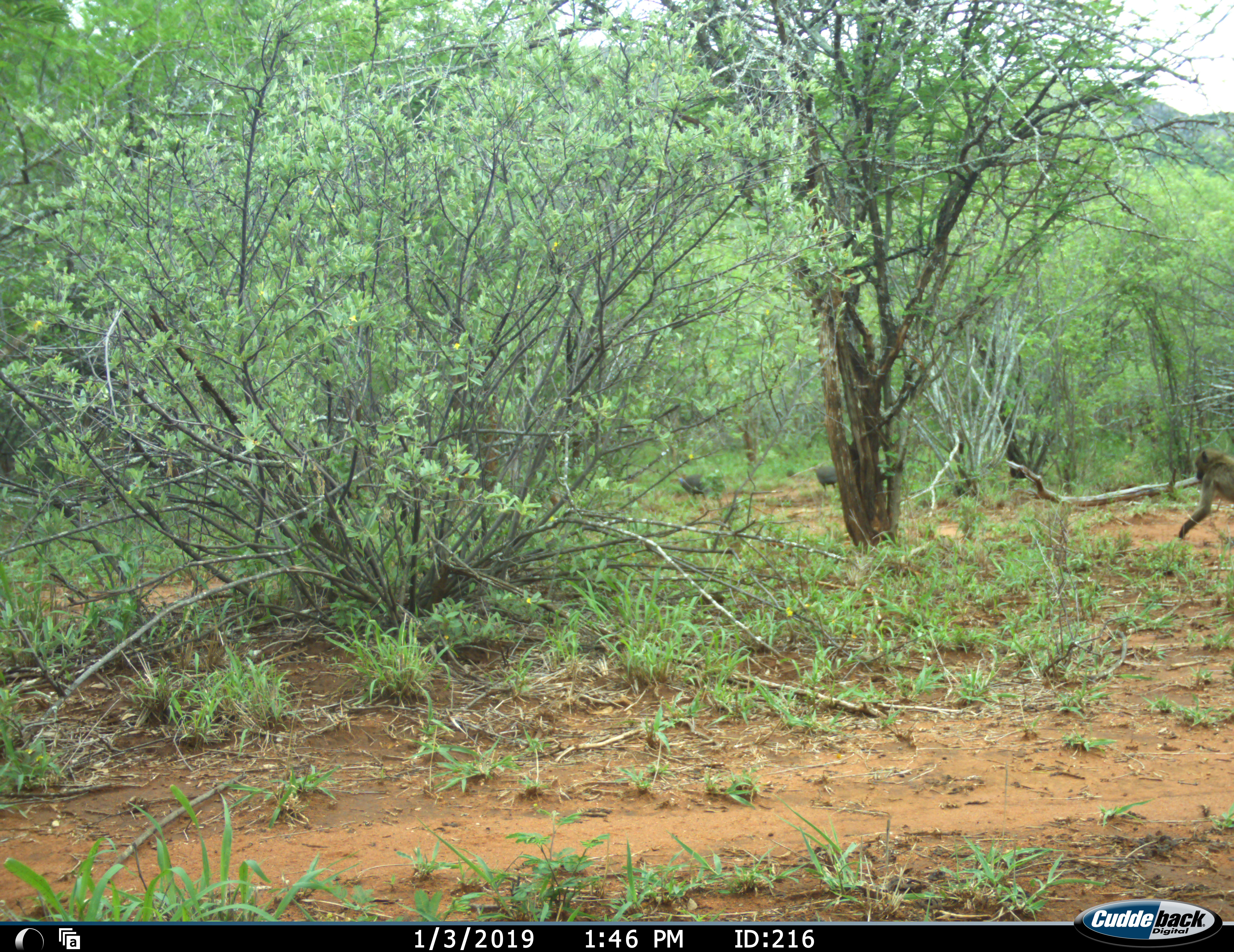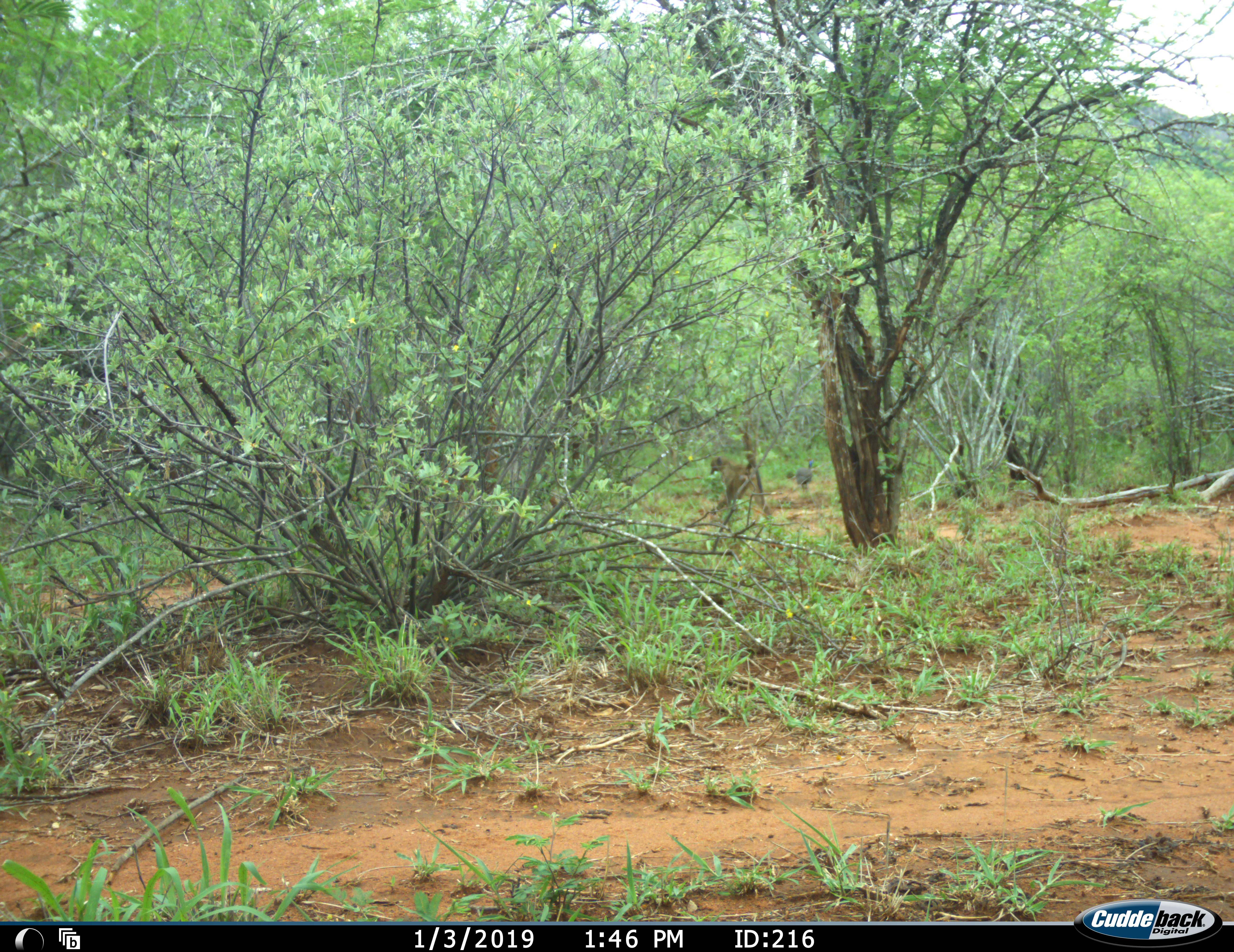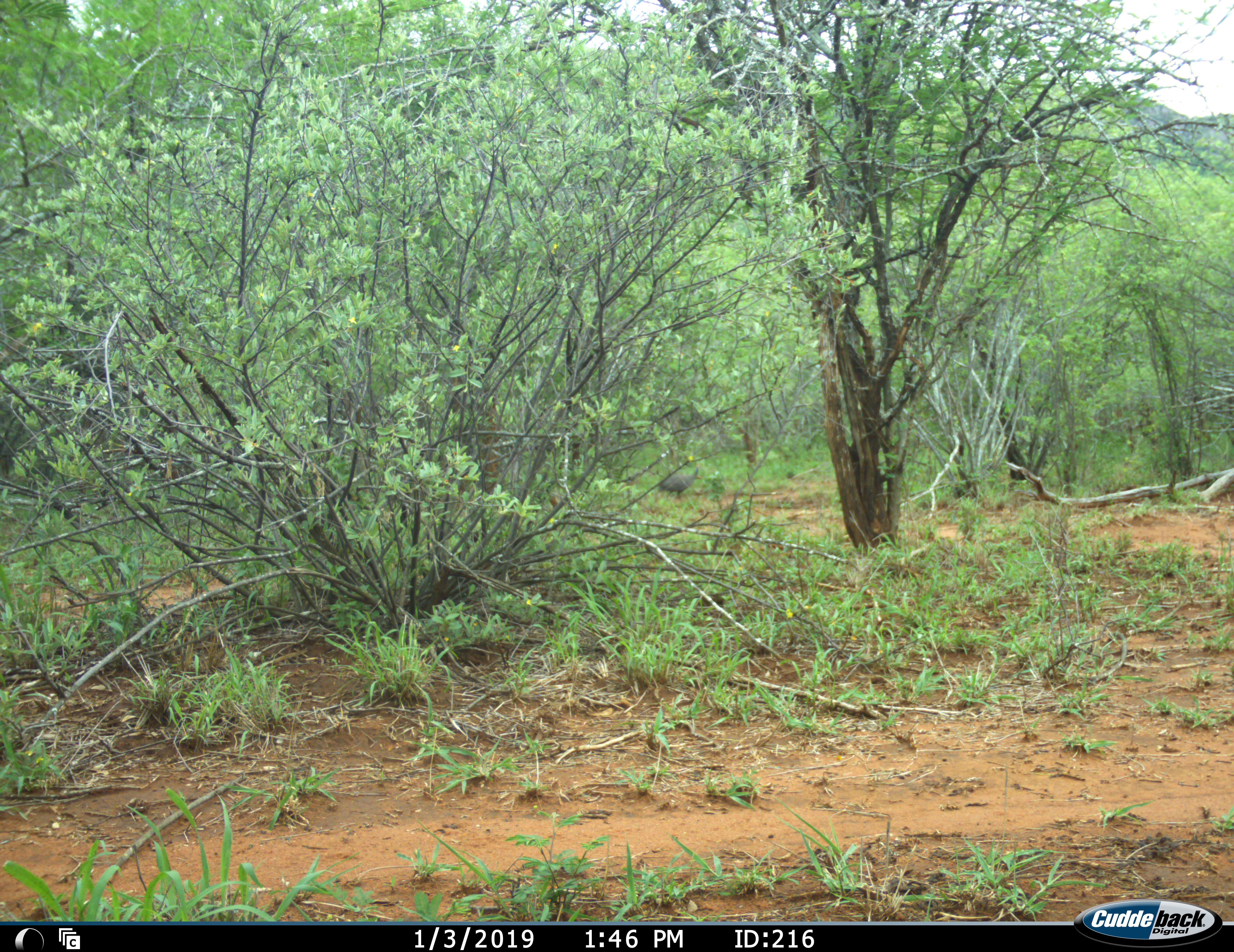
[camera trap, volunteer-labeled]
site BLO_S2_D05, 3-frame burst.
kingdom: Animalia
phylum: Chordata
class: Mammalia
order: Primates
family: Cercopithecidae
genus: Papio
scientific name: Papio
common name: baboon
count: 1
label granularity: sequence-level